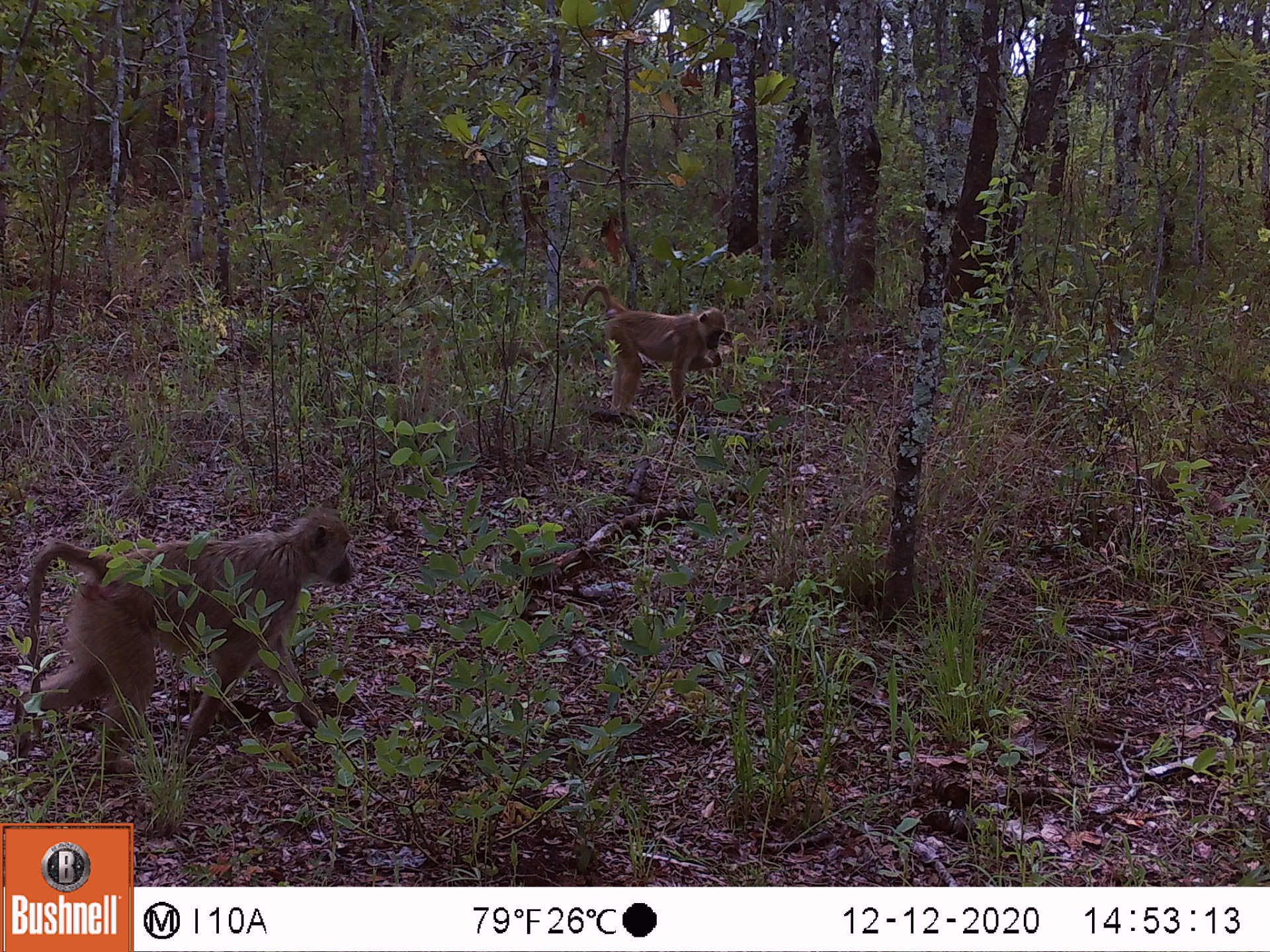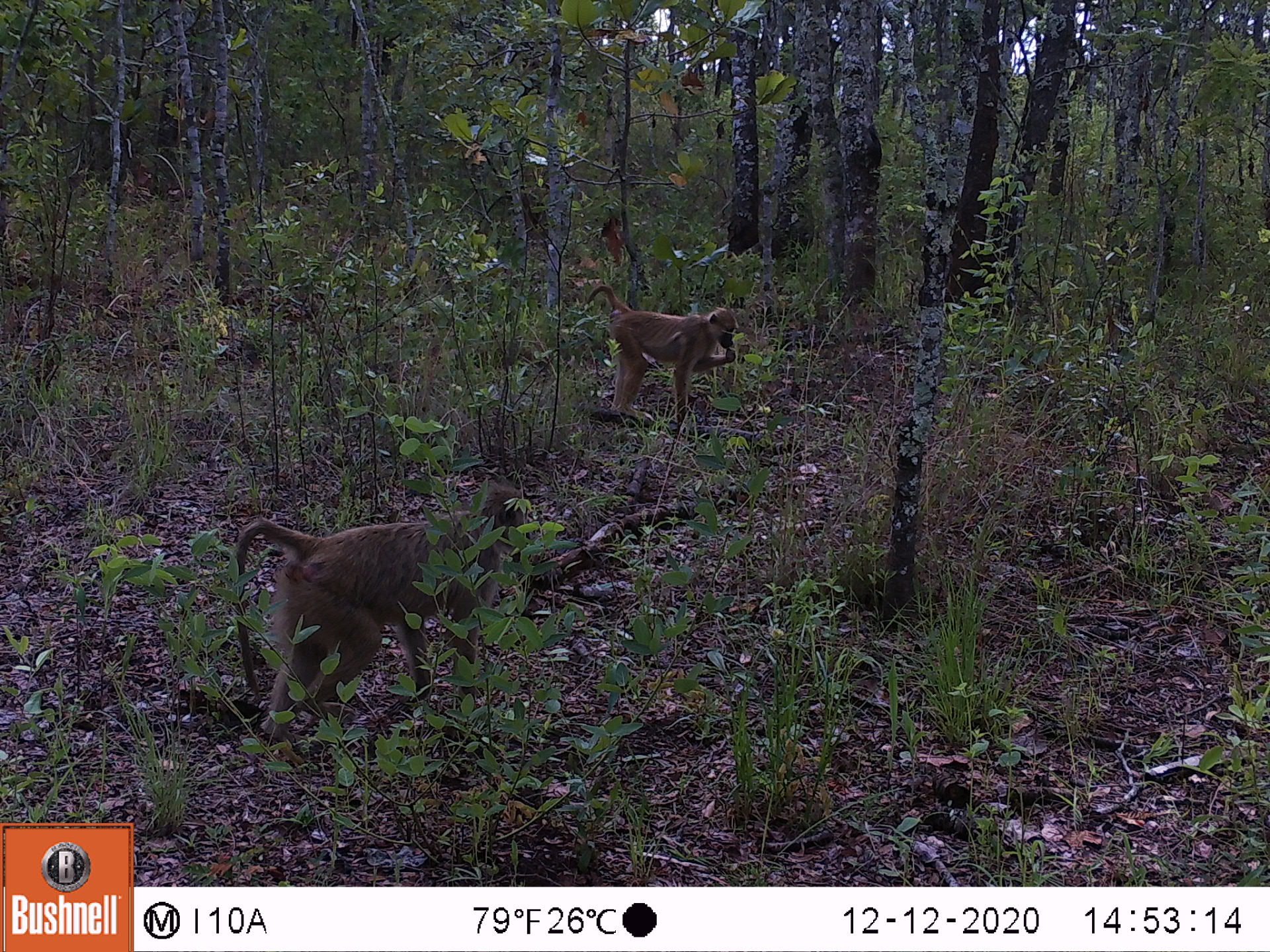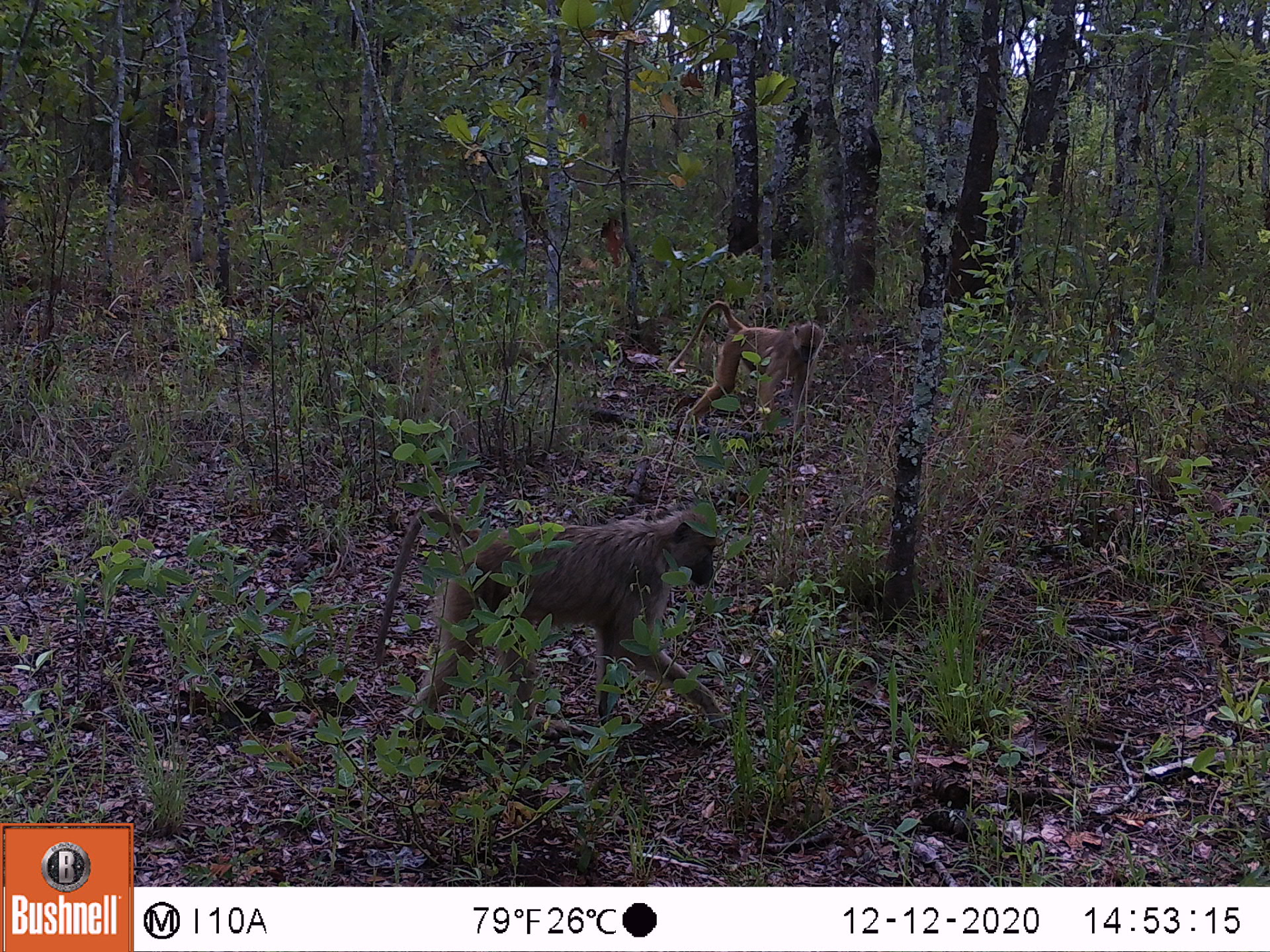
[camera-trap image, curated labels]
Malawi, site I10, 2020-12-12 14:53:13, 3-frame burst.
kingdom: Animalia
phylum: Chordata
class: Mammalia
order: Primates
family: Cercopithecidae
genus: Papio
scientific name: Papio cynocephalus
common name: yellow baboon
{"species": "yellow baboon (Papio cynocephalus)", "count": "2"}